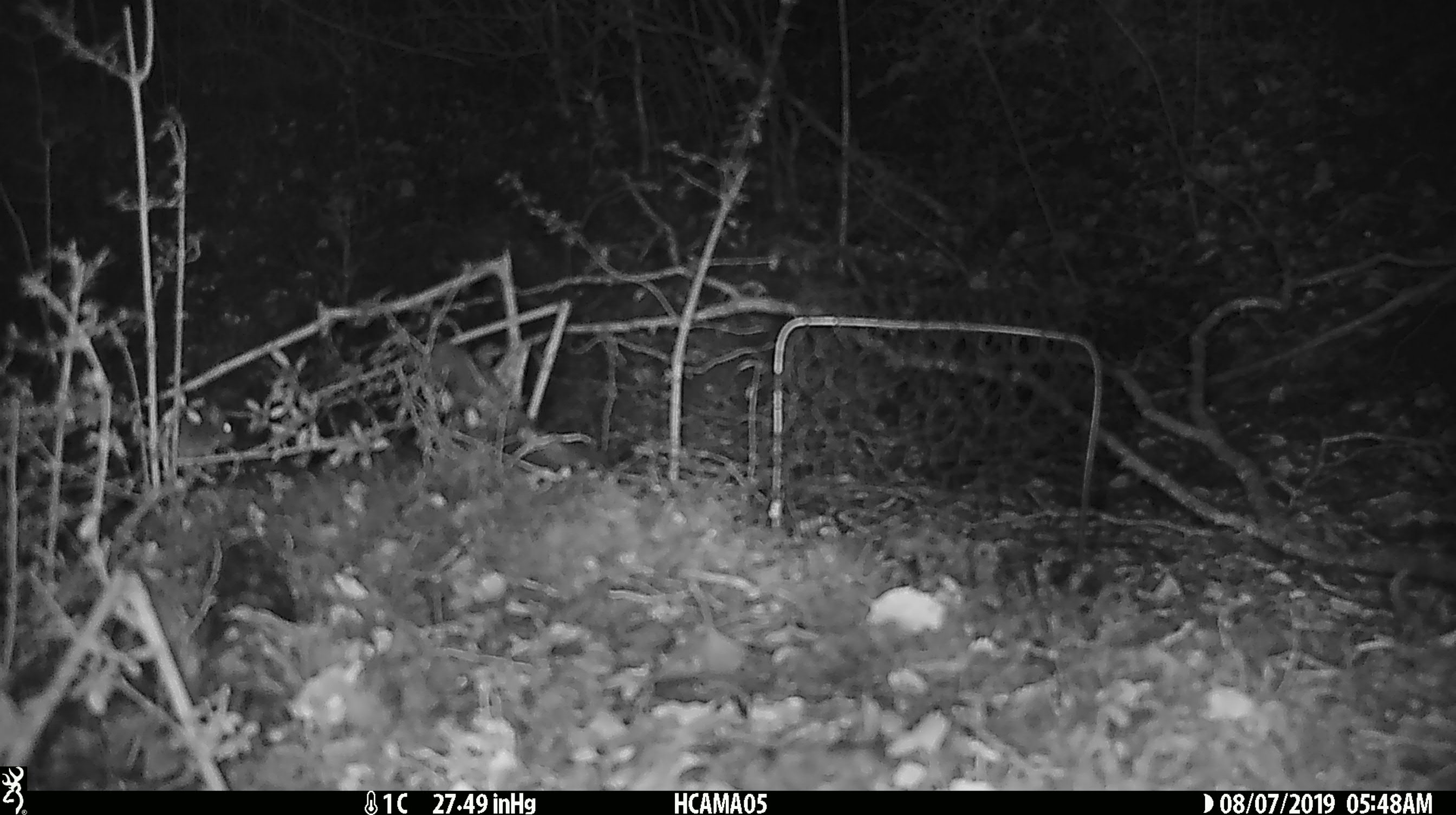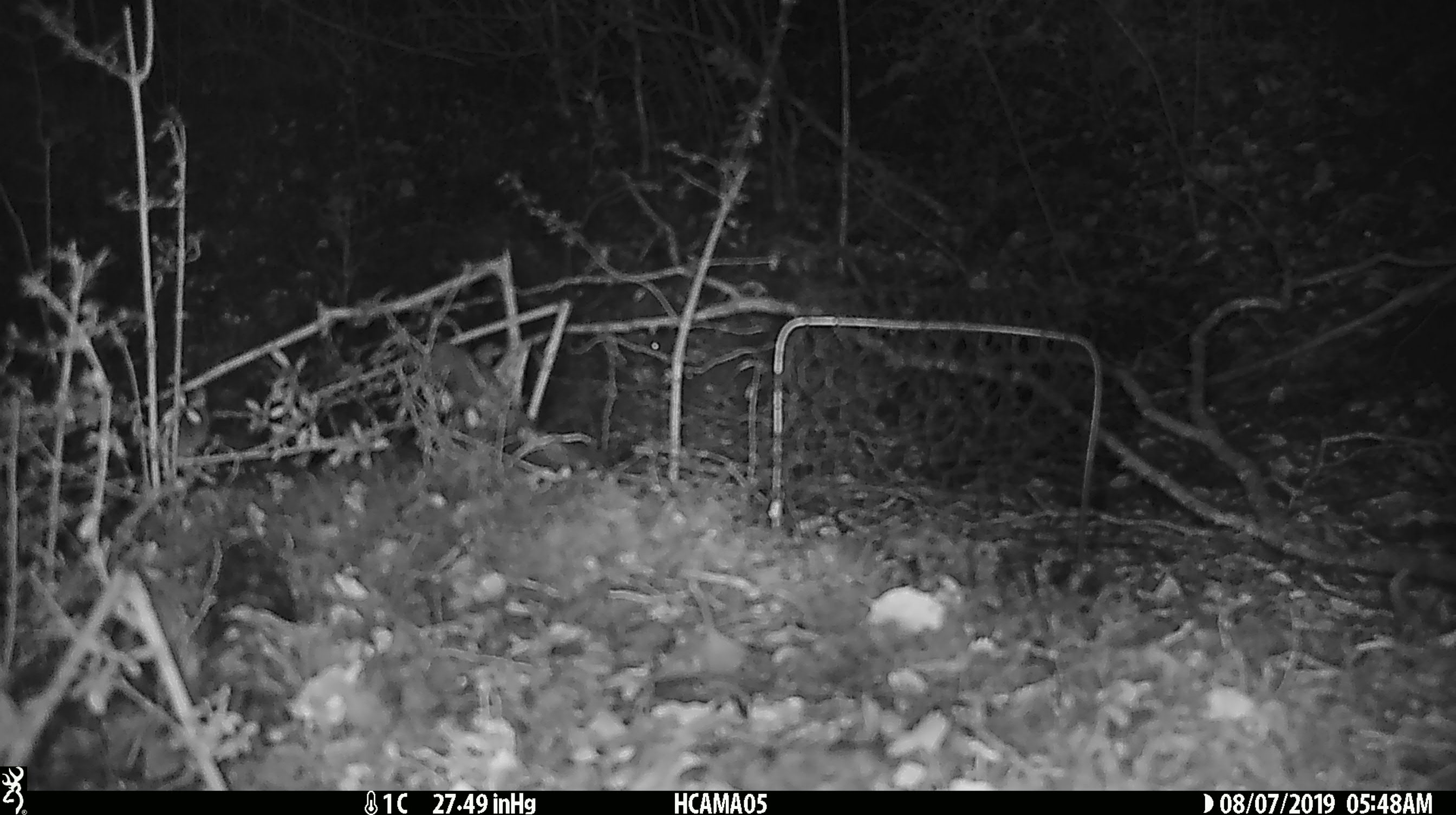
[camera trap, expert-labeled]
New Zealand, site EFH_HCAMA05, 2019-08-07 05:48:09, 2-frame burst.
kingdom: Animalia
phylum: Chordata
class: Mammalia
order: Rodentia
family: Muridae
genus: Mus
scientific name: Mus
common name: mouse